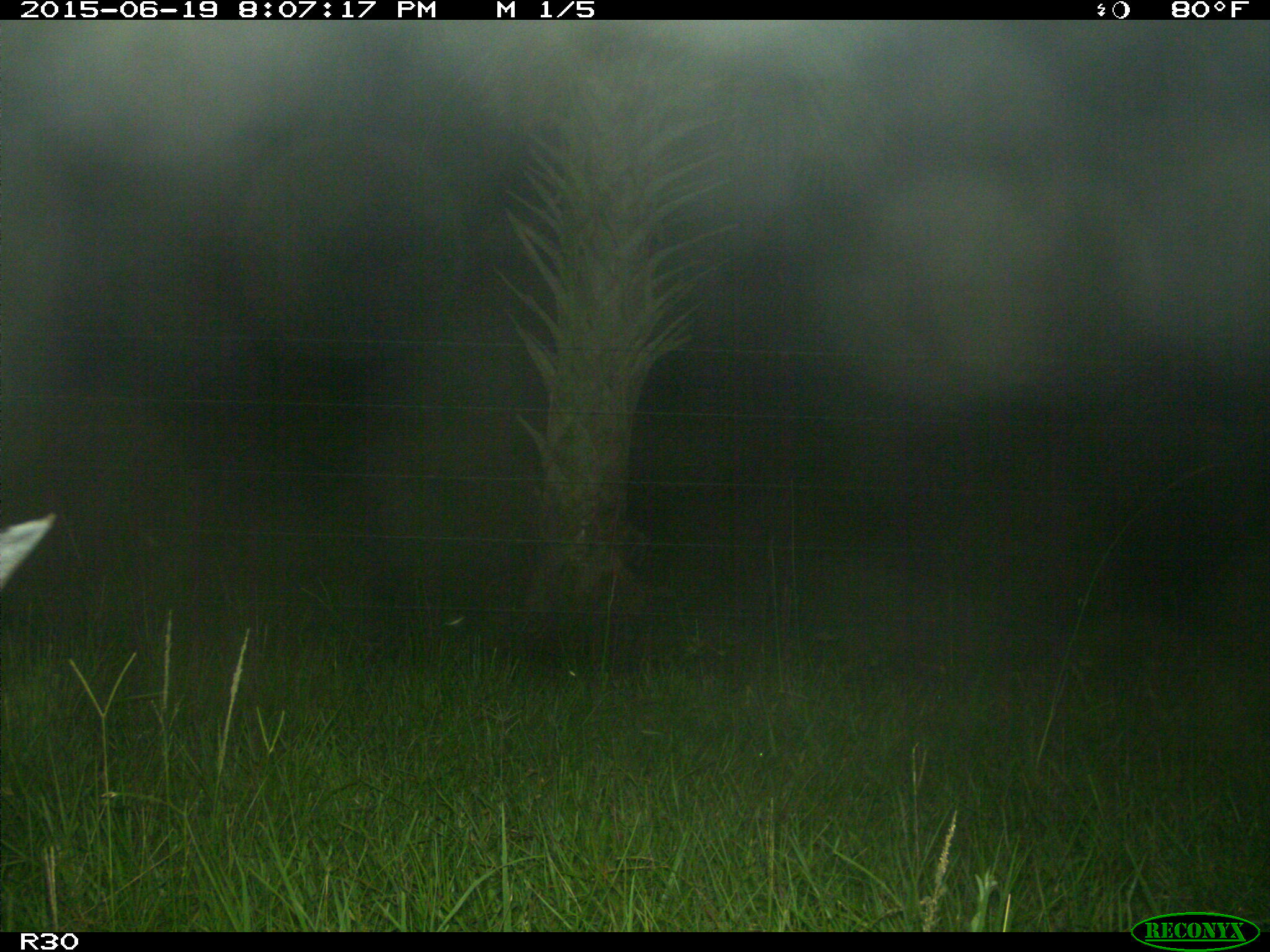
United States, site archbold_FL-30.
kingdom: Animalia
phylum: Chordata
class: Mammalia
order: Artiodactyla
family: Cervidae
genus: Odocoileus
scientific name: Odocoileus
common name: deer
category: unidentified deer